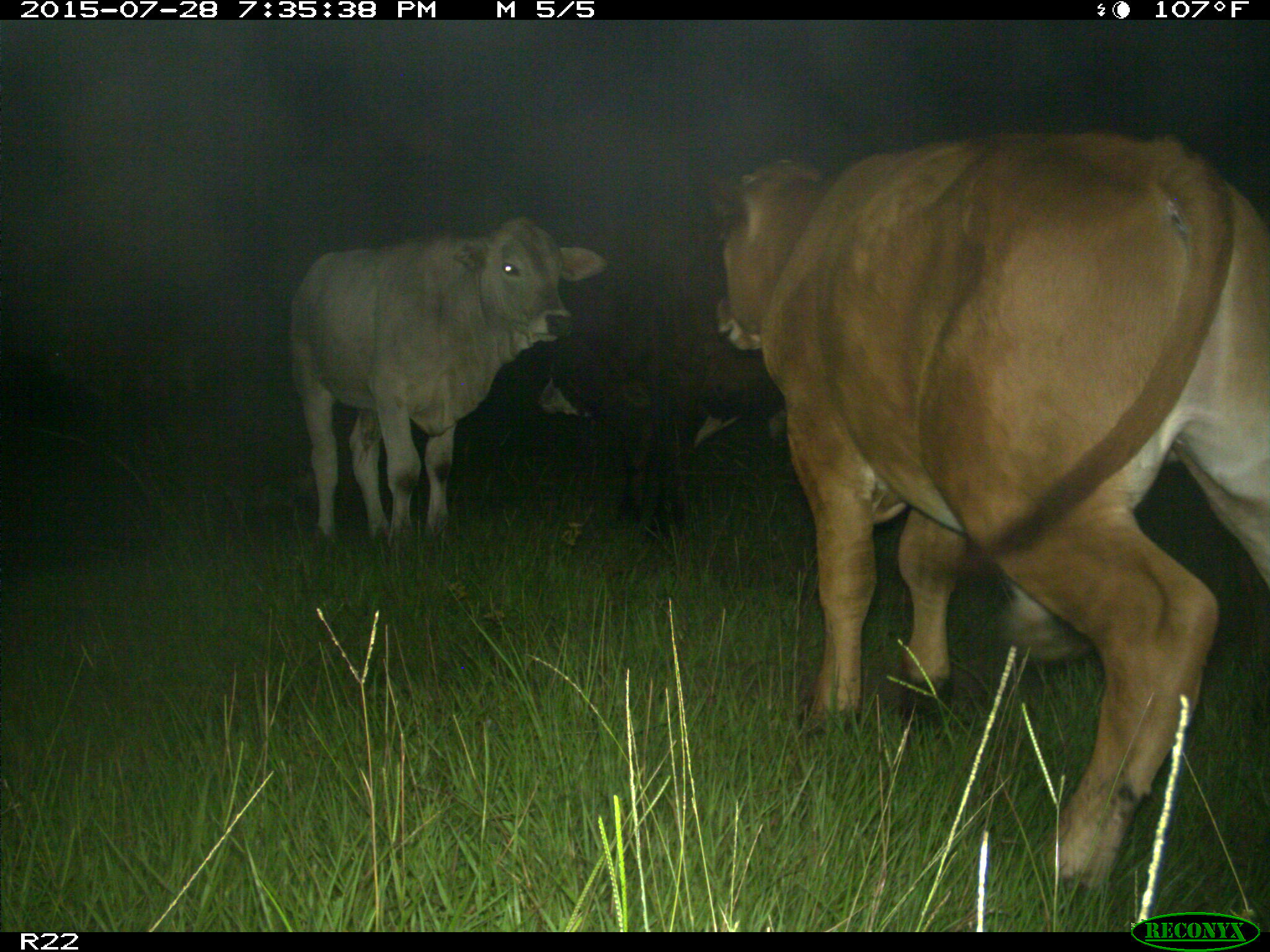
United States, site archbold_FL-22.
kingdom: Animalia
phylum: Chordata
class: Mammalia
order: Artiodactyla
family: Bovidae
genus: Bos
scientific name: Bos taurus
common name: domestic cow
Bos taurus (domestic cow).